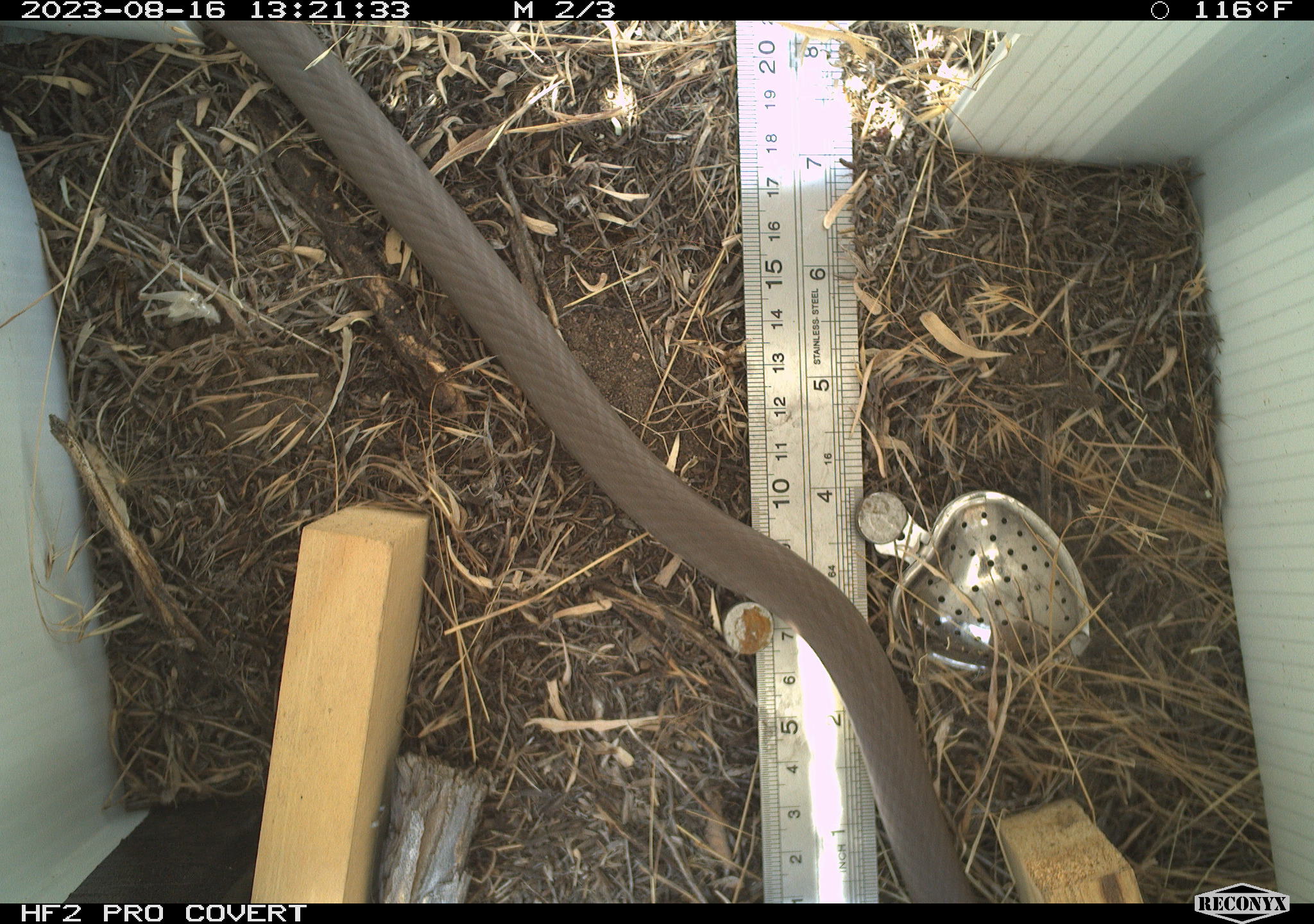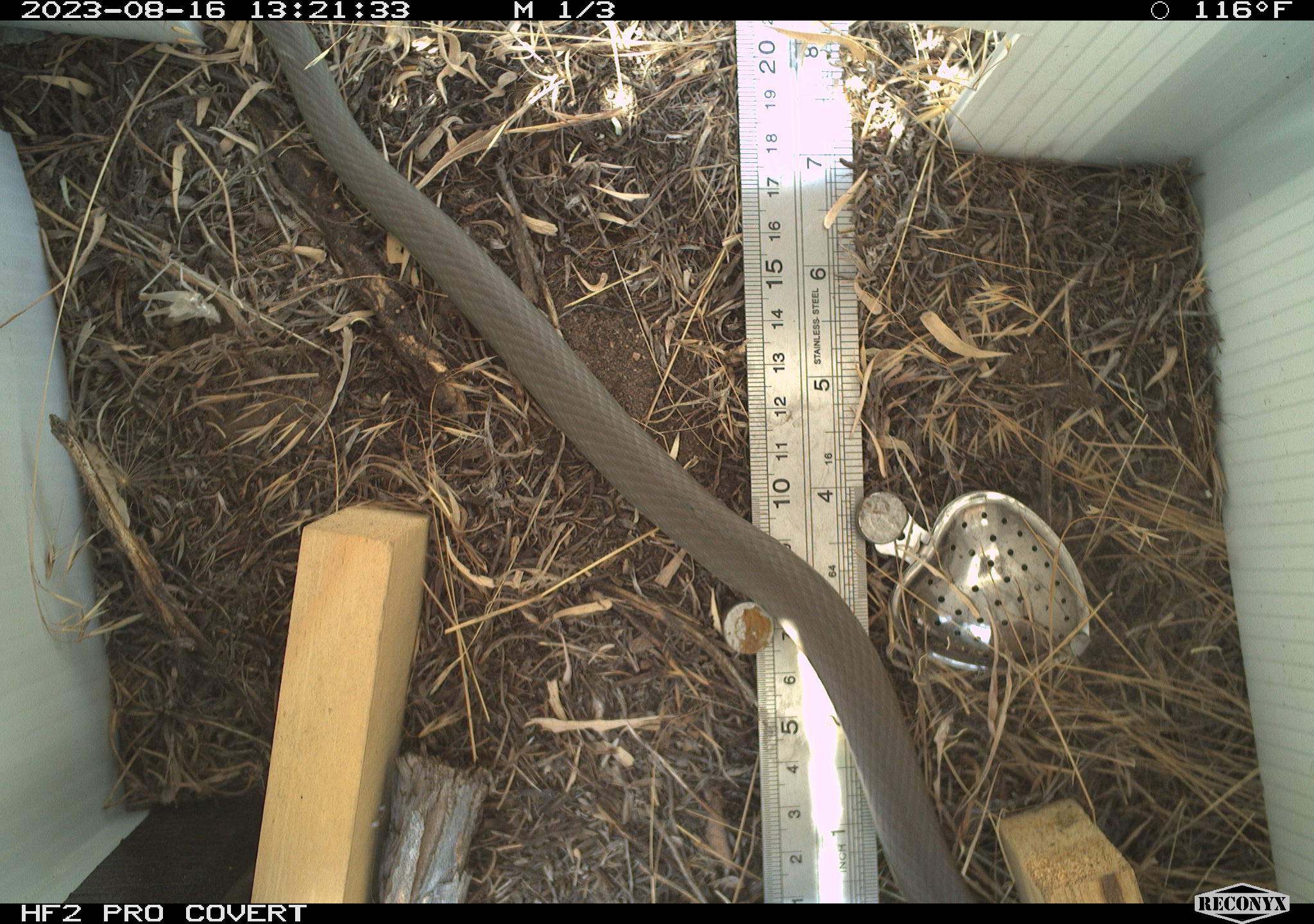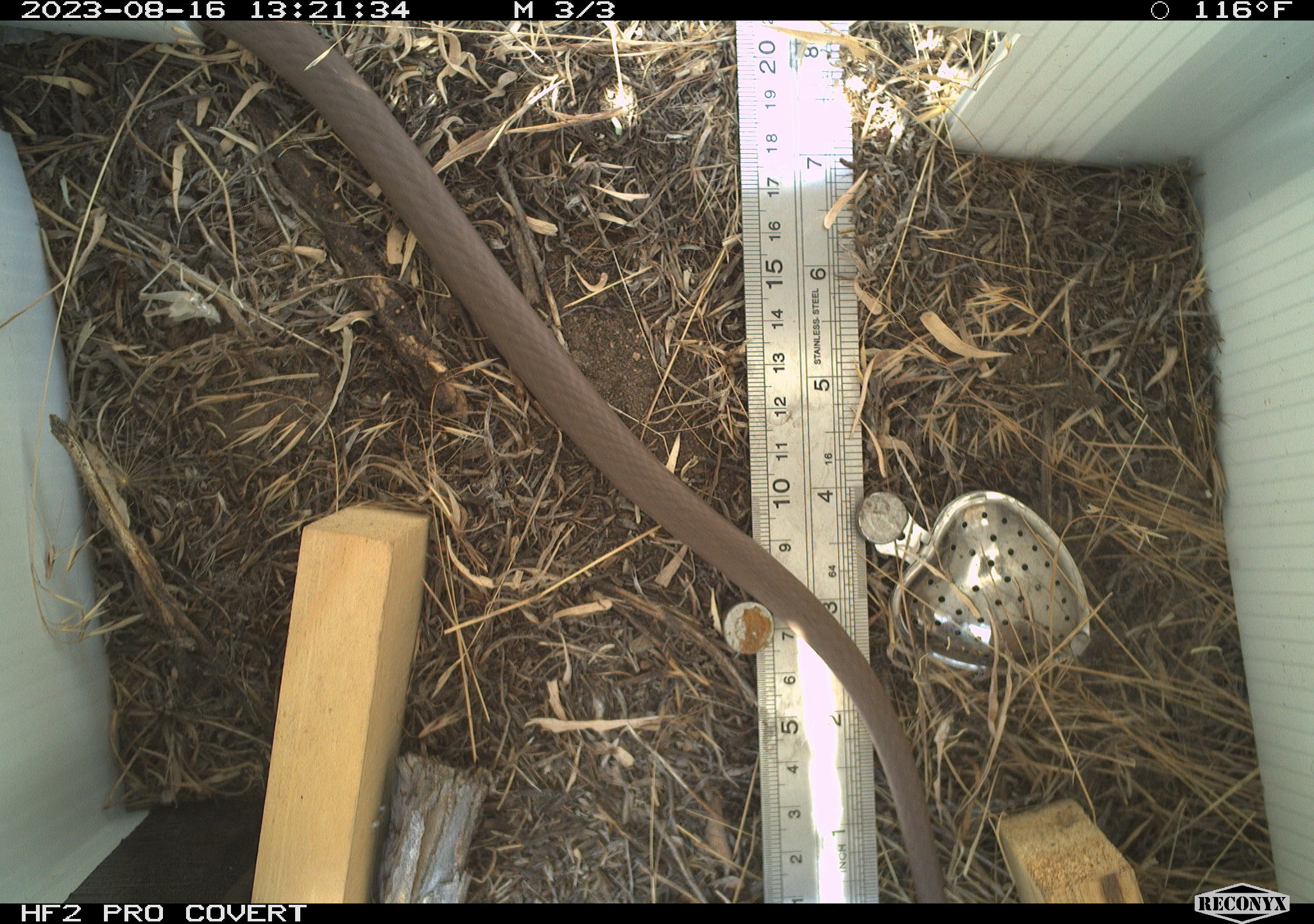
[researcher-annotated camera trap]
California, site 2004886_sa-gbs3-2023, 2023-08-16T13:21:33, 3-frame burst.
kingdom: Animalia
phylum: Chordata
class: Reptilia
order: Squamata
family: Colubridae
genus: Coluber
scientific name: Coluber constrictor mormon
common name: western yellow-bellied racer